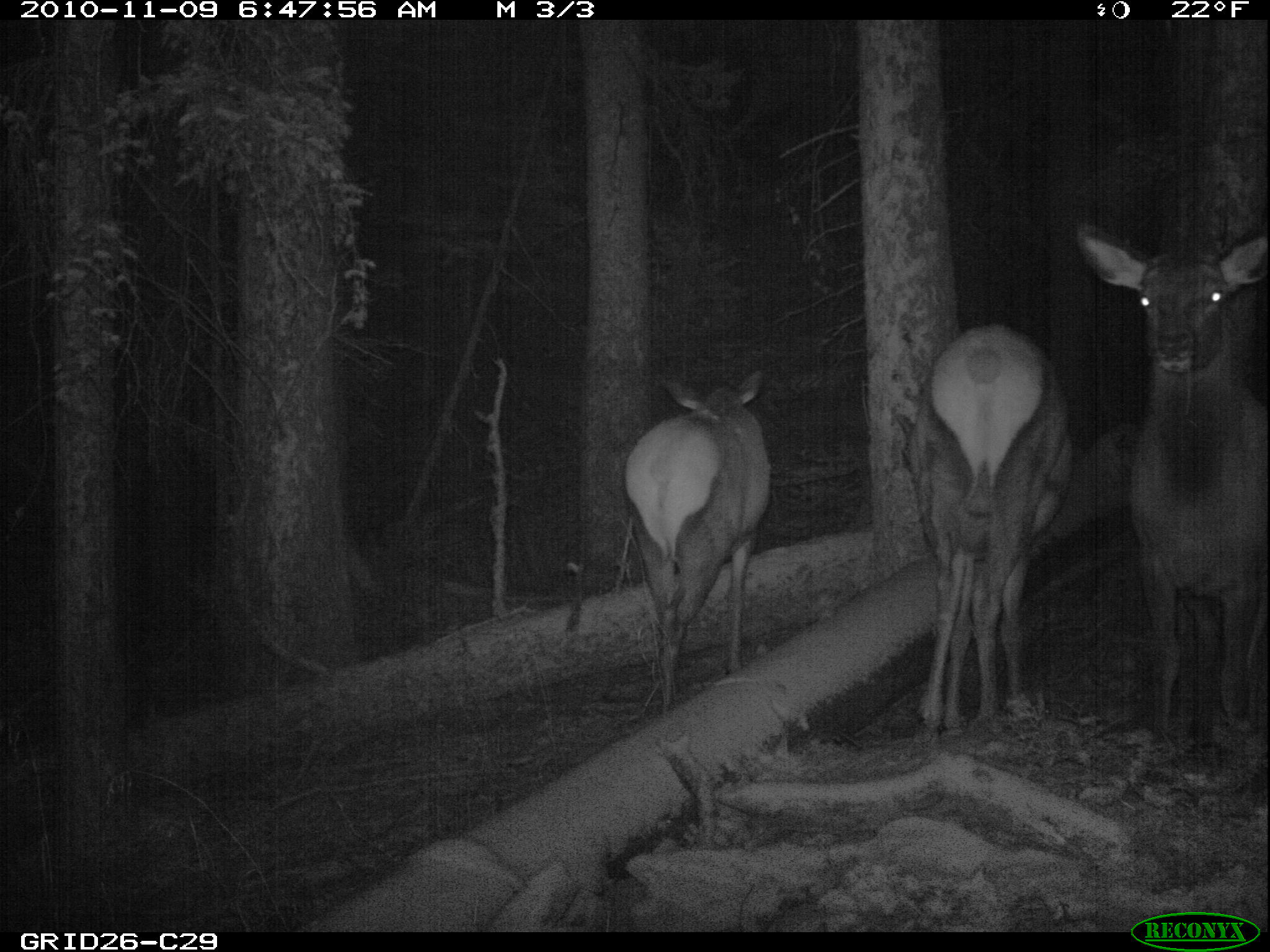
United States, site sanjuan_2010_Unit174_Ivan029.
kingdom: Animalia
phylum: Chordata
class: Mammalia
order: Artiodactyla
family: Cervidae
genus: Cervus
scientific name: Cervus elaphus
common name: red deer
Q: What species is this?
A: Cervus elaphus (red deer).